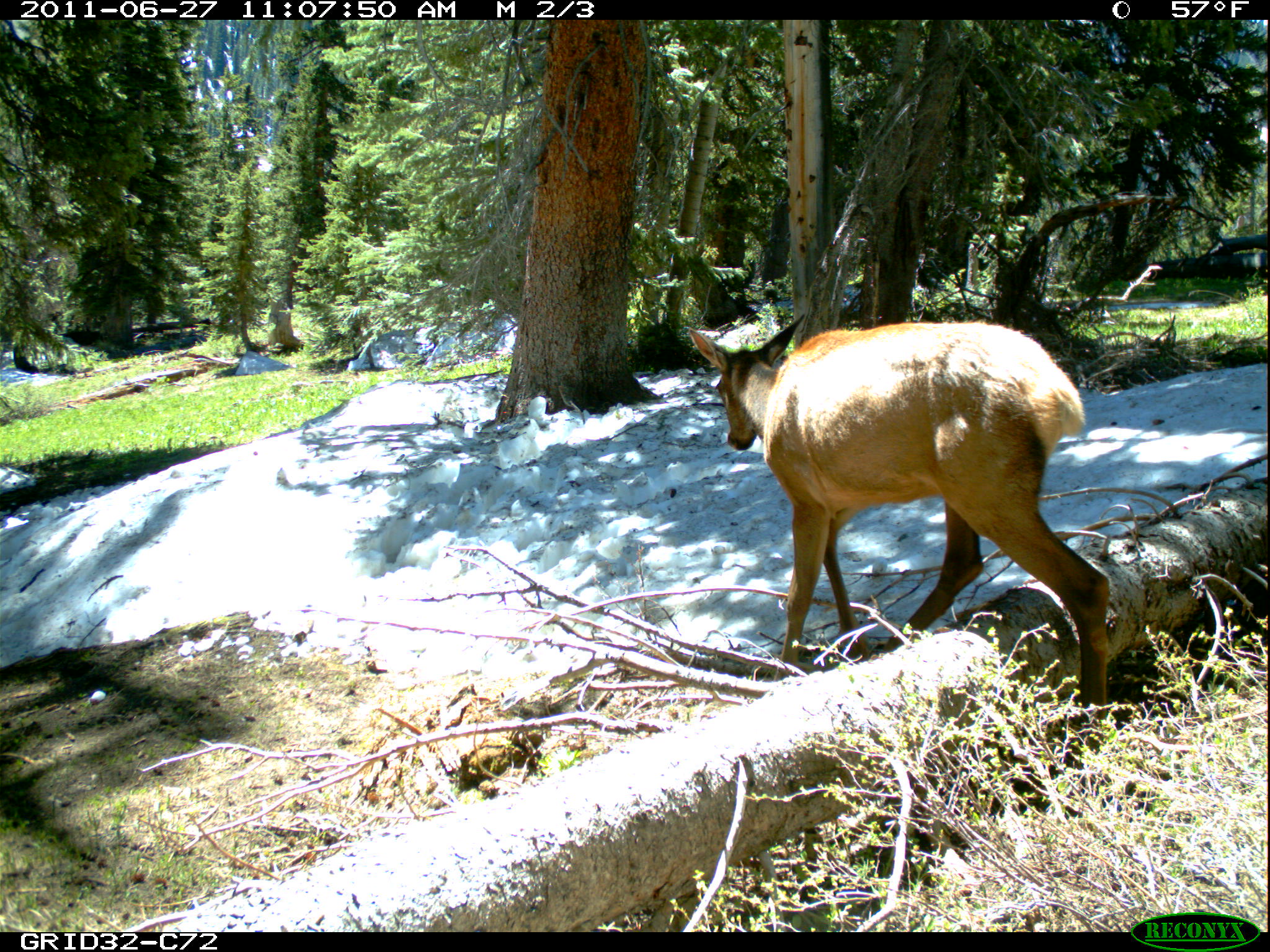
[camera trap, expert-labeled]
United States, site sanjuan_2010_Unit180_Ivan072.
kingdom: Animalia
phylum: Chordata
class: Mammalia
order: Artiodactyla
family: Cervidae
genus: Cervus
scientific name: Cervus elaphus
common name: red deer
Cervus elaphus (red deer).